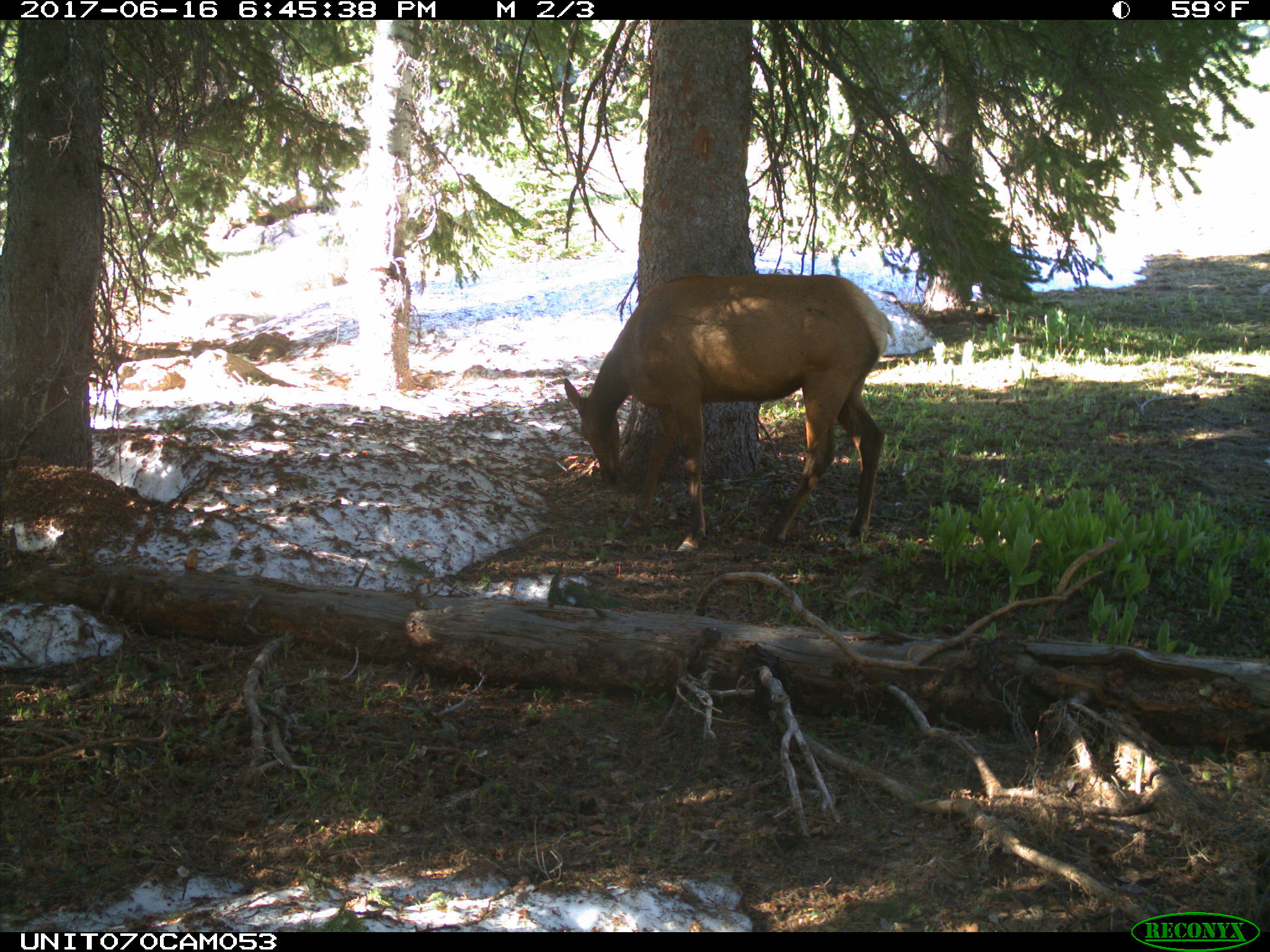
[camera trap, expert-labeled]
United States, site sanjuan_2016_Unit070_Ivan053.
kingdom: Animalia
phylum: Chordata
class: Mammalia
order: Artiodactyla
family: Cervidae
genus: Cervus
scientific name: Cervus elaphus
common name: red deer